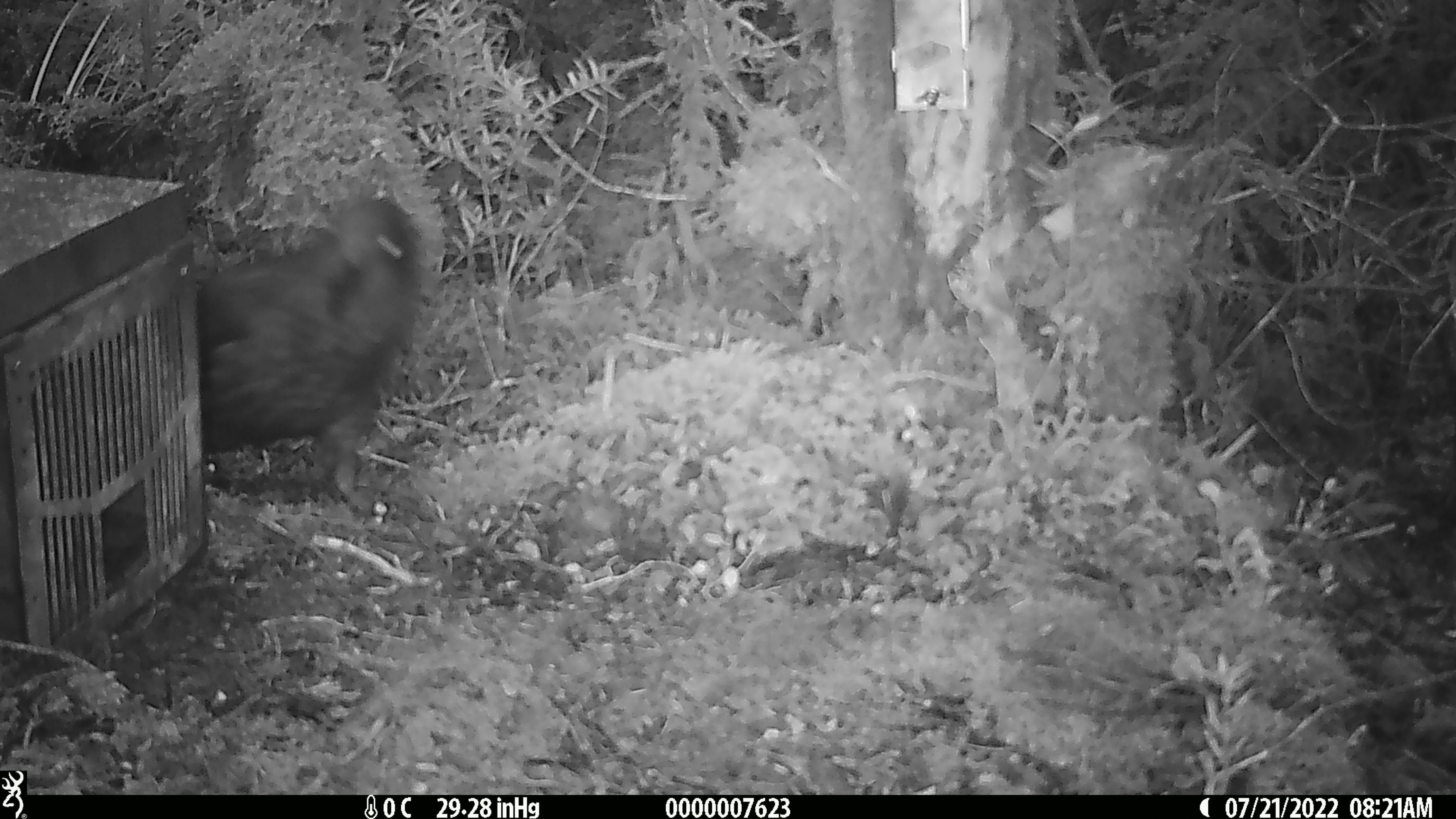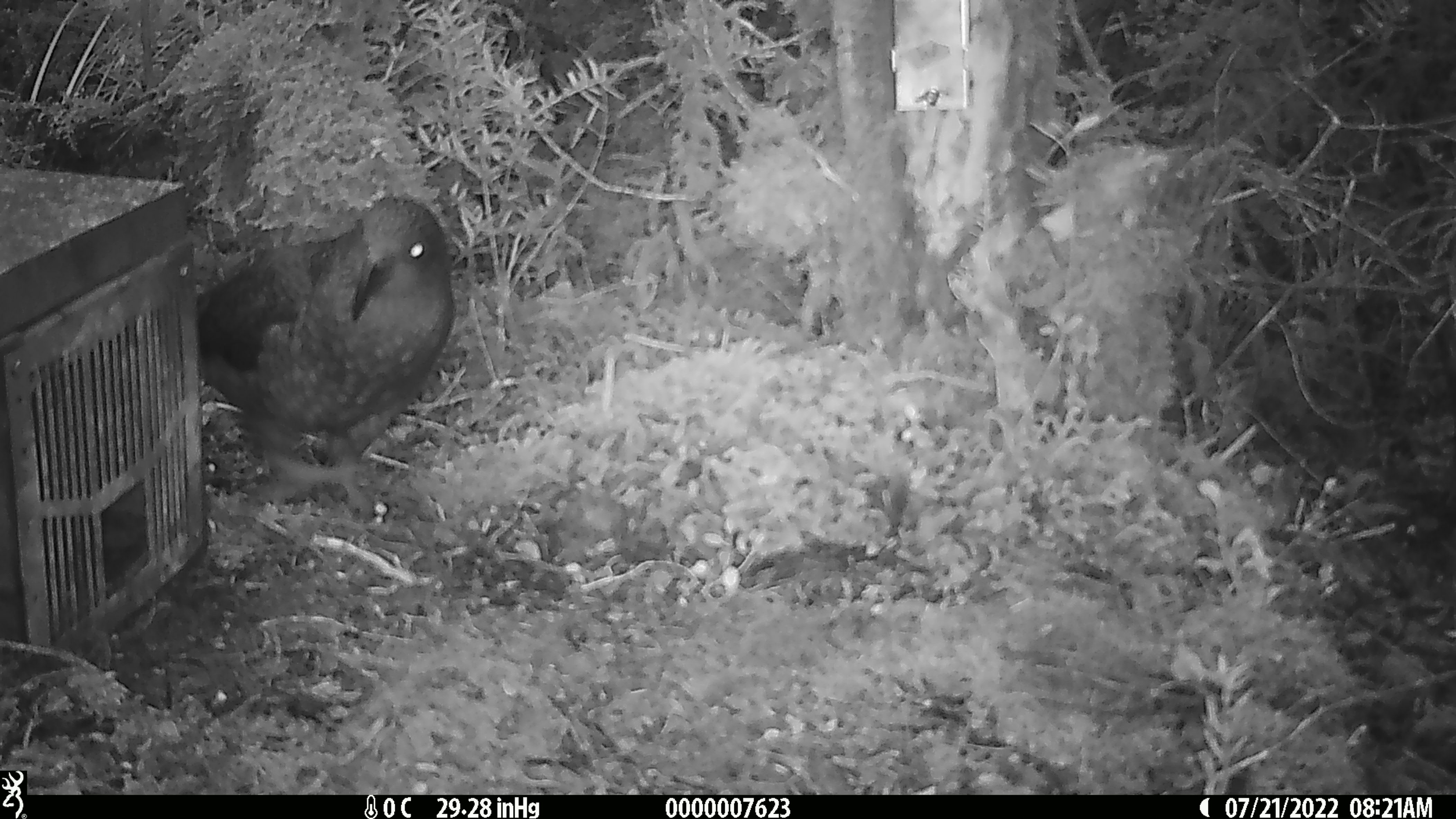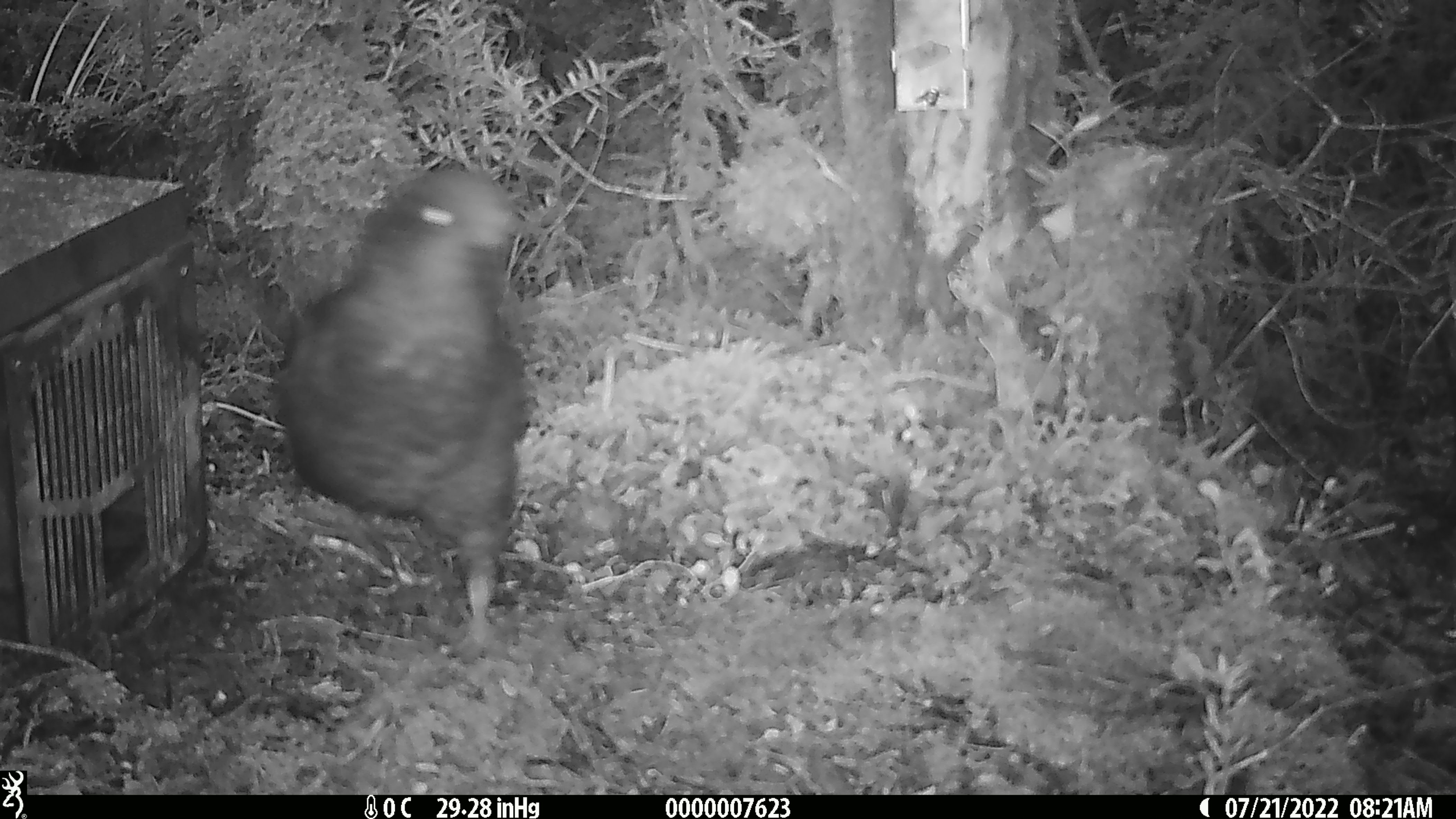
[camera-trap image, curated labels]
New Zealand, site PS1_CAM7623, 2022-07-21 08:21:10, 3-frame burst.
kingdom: Animalia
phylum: Chordata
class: Aves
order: Psittaciformes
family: Strigopidae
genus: Nestor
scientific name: Nestor notabilis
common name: kea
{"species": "kea (Nestor notabilis)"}